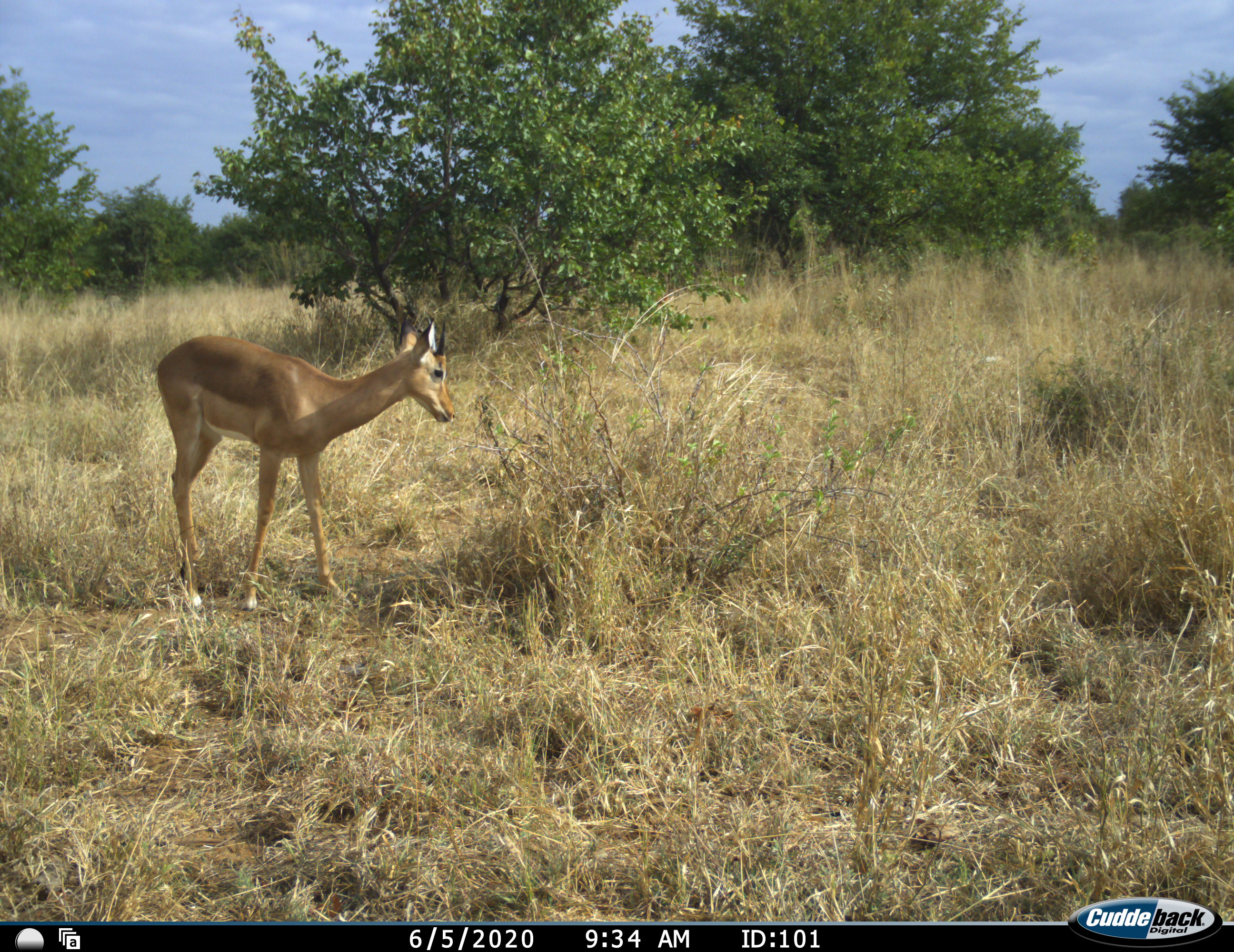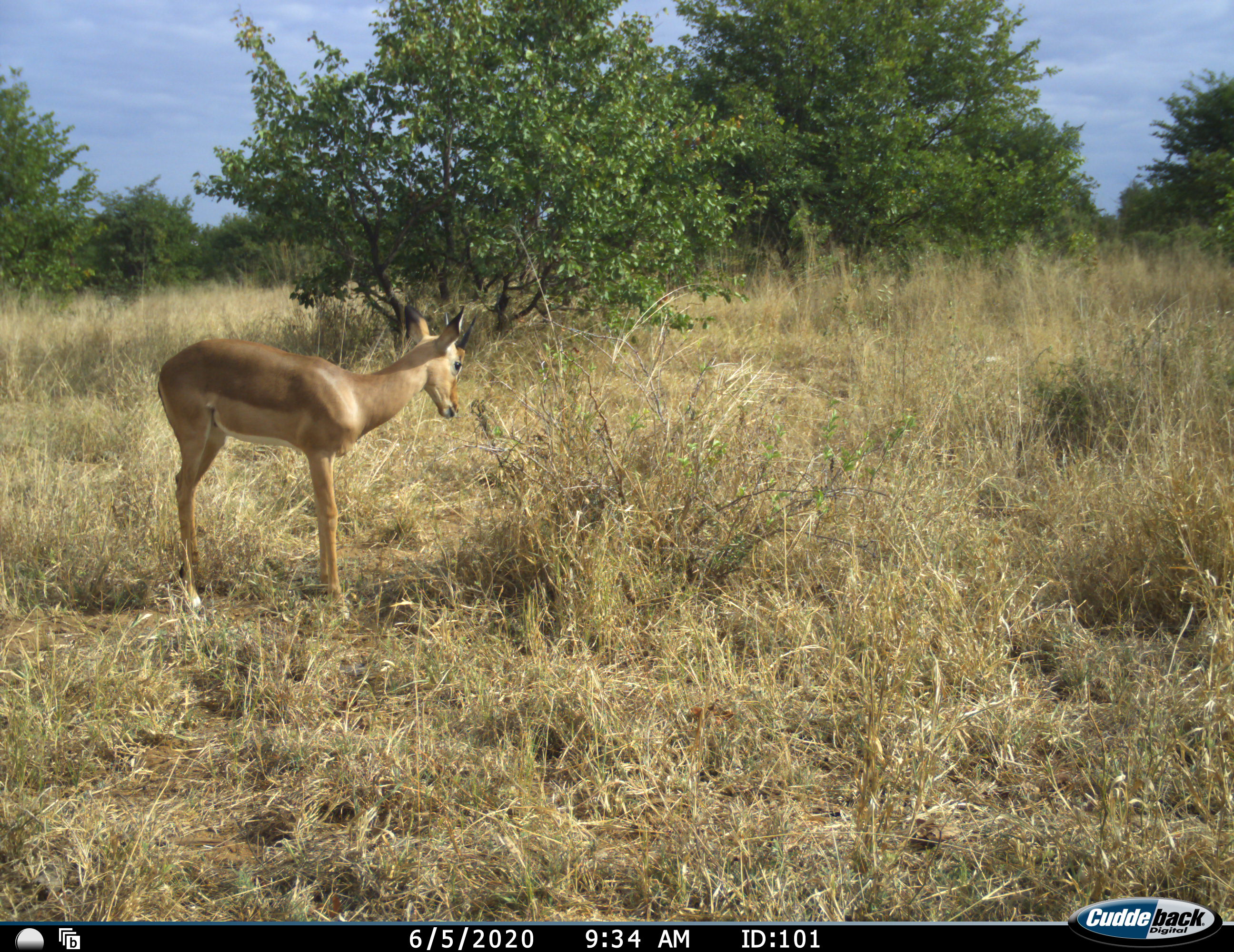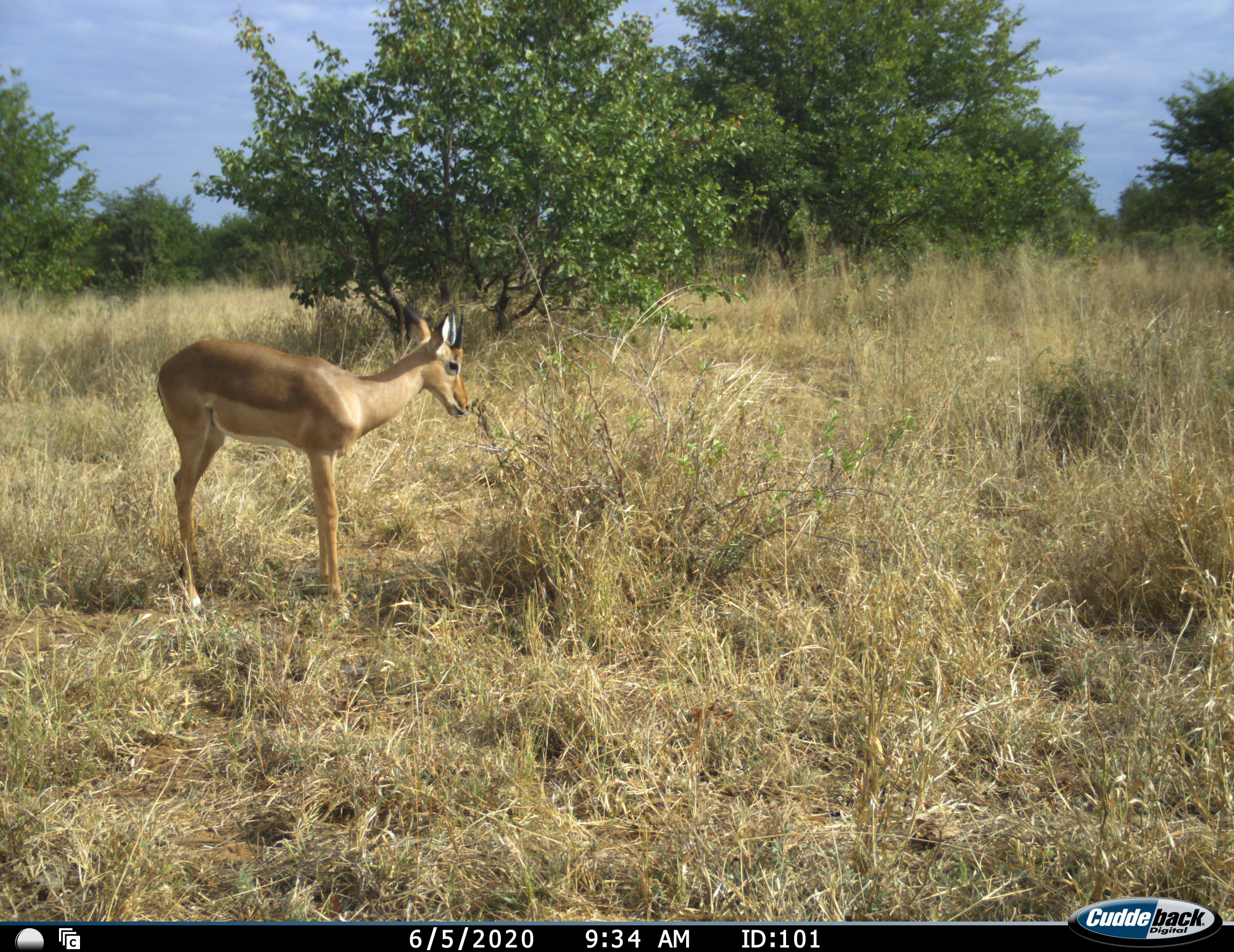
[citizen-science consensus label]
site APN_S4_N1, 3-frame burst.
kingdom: Animalia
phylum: Chordata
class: Mammalia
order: Artiodactyla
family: Bovidae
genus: Aepyceros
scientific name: Aepyceros melampus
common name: impala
Impala (Aepyceros melampus), count 1. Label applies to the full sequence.